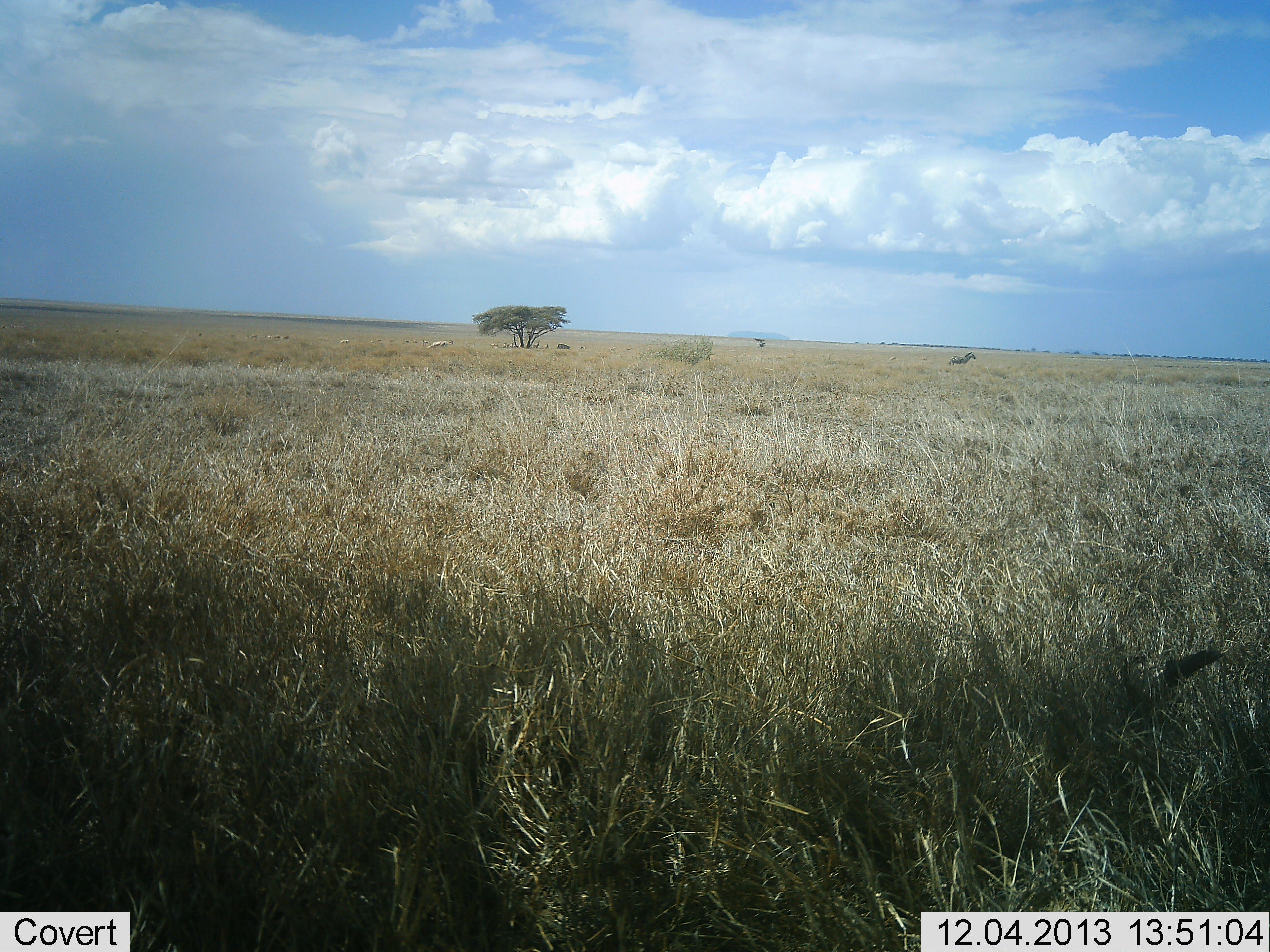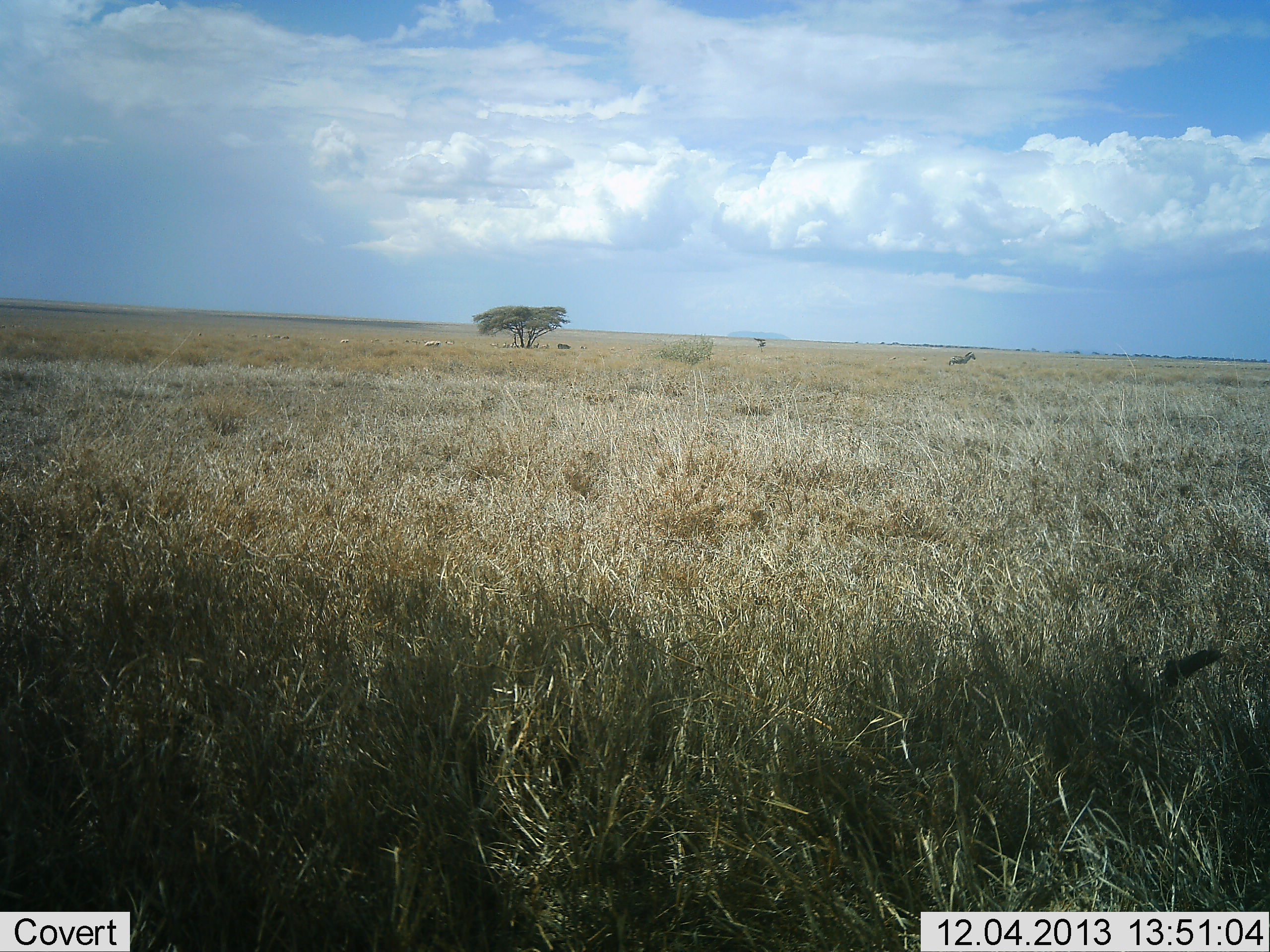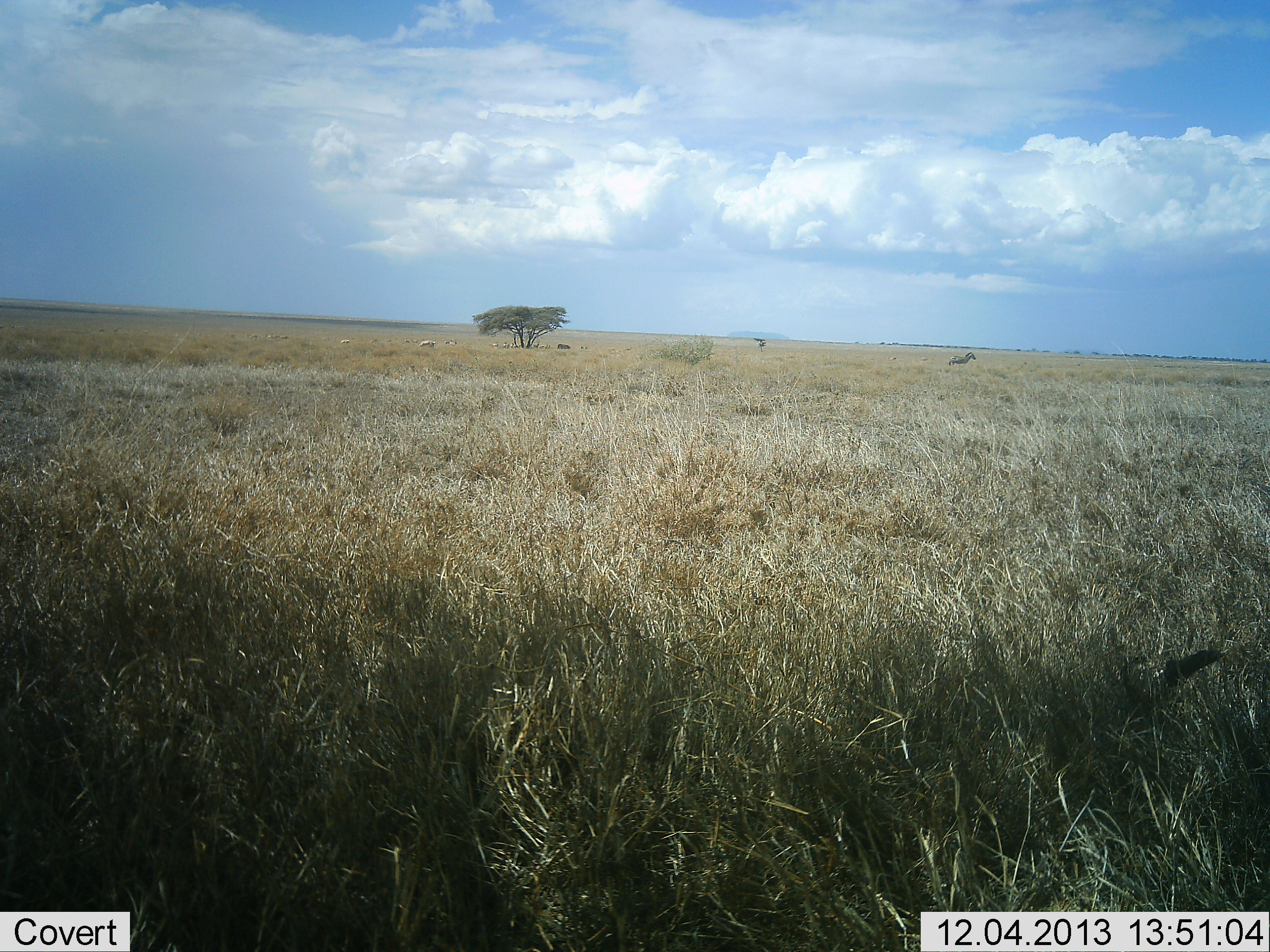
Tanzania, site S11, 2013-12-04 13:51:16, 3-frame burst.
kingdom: Animalia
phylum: Chordata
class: Mammalia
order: Perissodactyla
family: Equidae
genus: Equus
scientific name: Equus quagga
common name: plains zebra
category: zebra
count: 1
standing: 67%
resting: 0%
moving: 44%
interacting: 0%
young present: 0%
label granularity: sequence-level